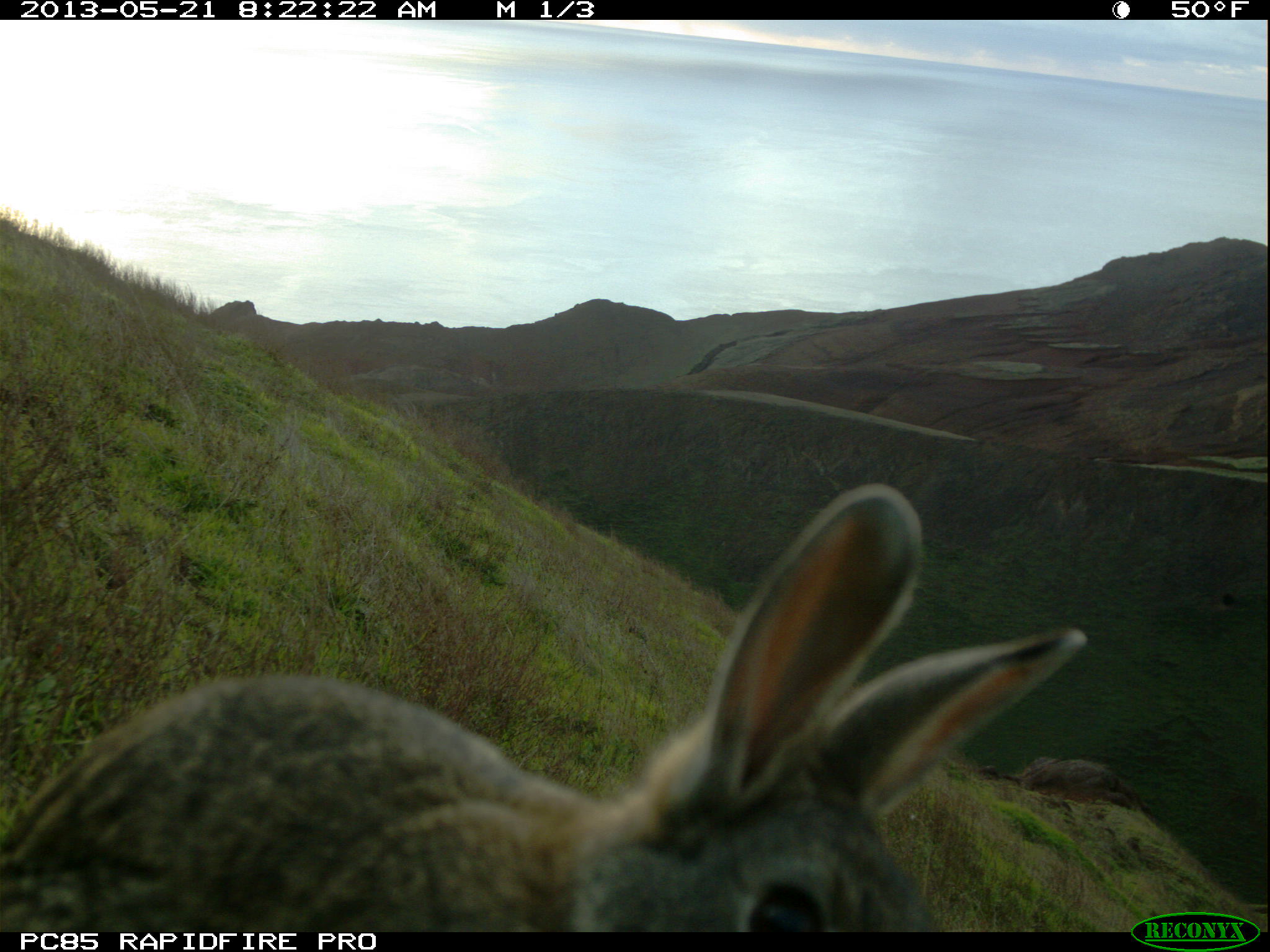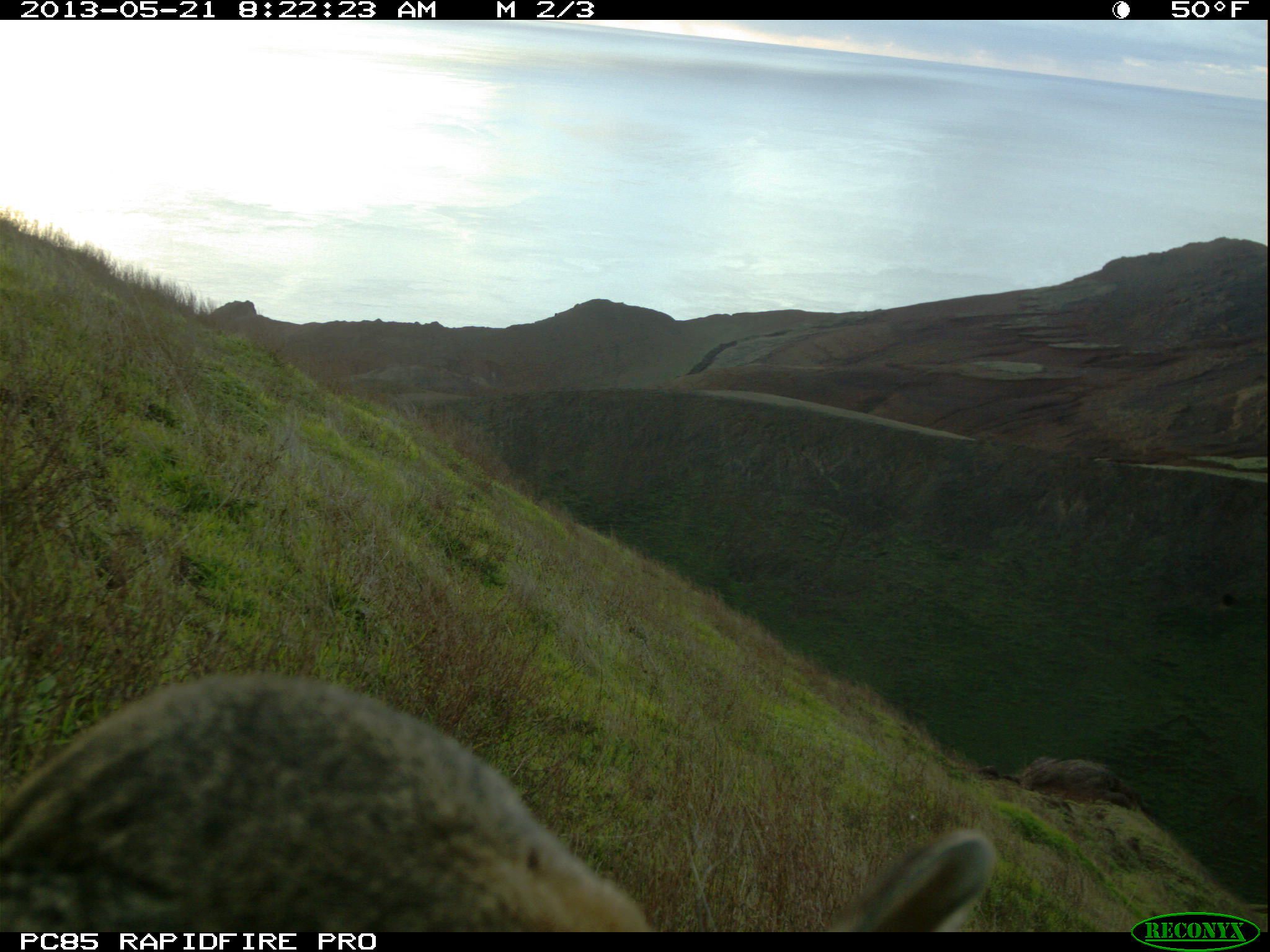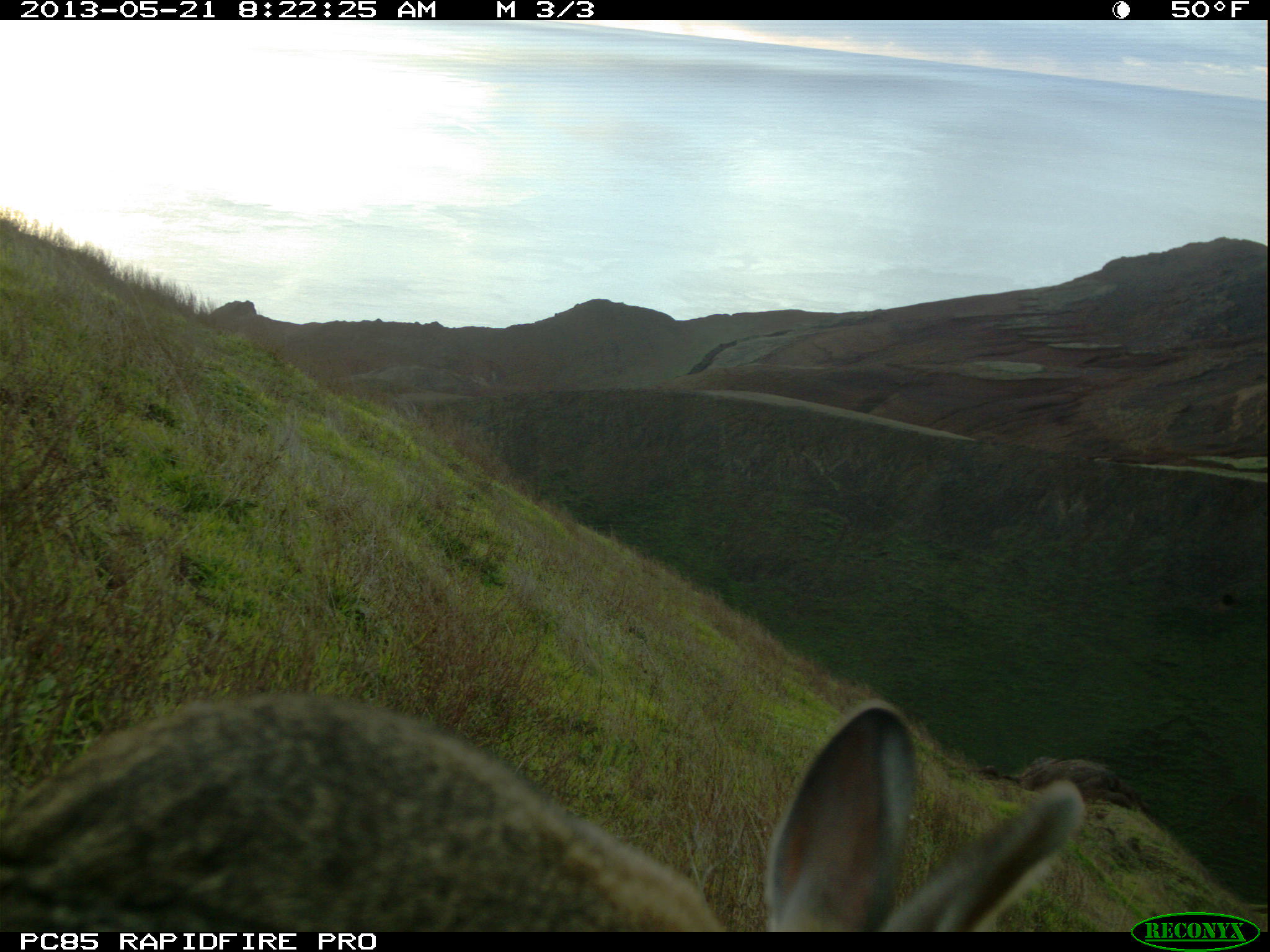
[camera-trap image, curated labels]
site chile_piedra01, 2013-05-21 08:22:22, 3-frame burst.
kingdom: Animalia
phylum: Chordata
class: Mammalia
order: Lagomorpha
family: Leporidae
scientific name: Leporidae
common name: rabbits and hares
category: rabbit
Rabbit (rabbits and hares) (Leporidae).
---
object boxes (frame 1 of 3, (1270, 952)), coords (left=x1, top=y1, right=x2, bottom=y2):
rabbit: (left=0, top=481, right=1077, bottom=933)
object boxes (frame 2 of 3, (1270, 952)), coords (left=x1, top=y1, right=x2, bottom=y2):
rabbit: (left=3, top=671, right=1010, bottom=936)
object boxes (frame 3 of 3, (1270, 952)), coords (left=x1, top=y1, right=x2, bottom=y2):
rabbit: (left=4, top=690, right=1065, bottom=932)